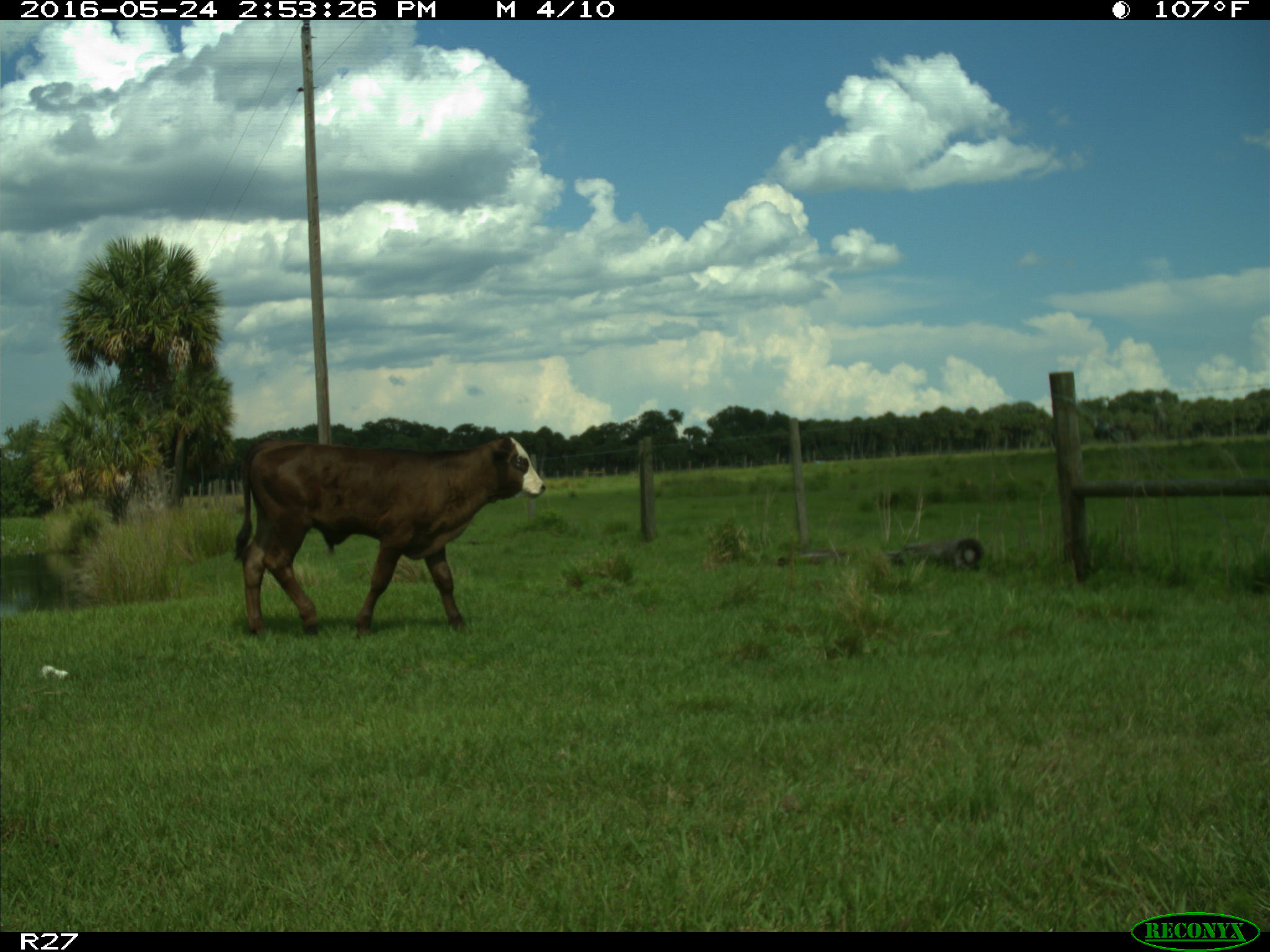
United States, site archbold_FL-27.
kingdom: Animalia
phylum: Chordata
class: Mammalia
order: Artiodactyla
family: Bovidae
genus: Bos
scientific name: Bos taurus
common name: domestic cow